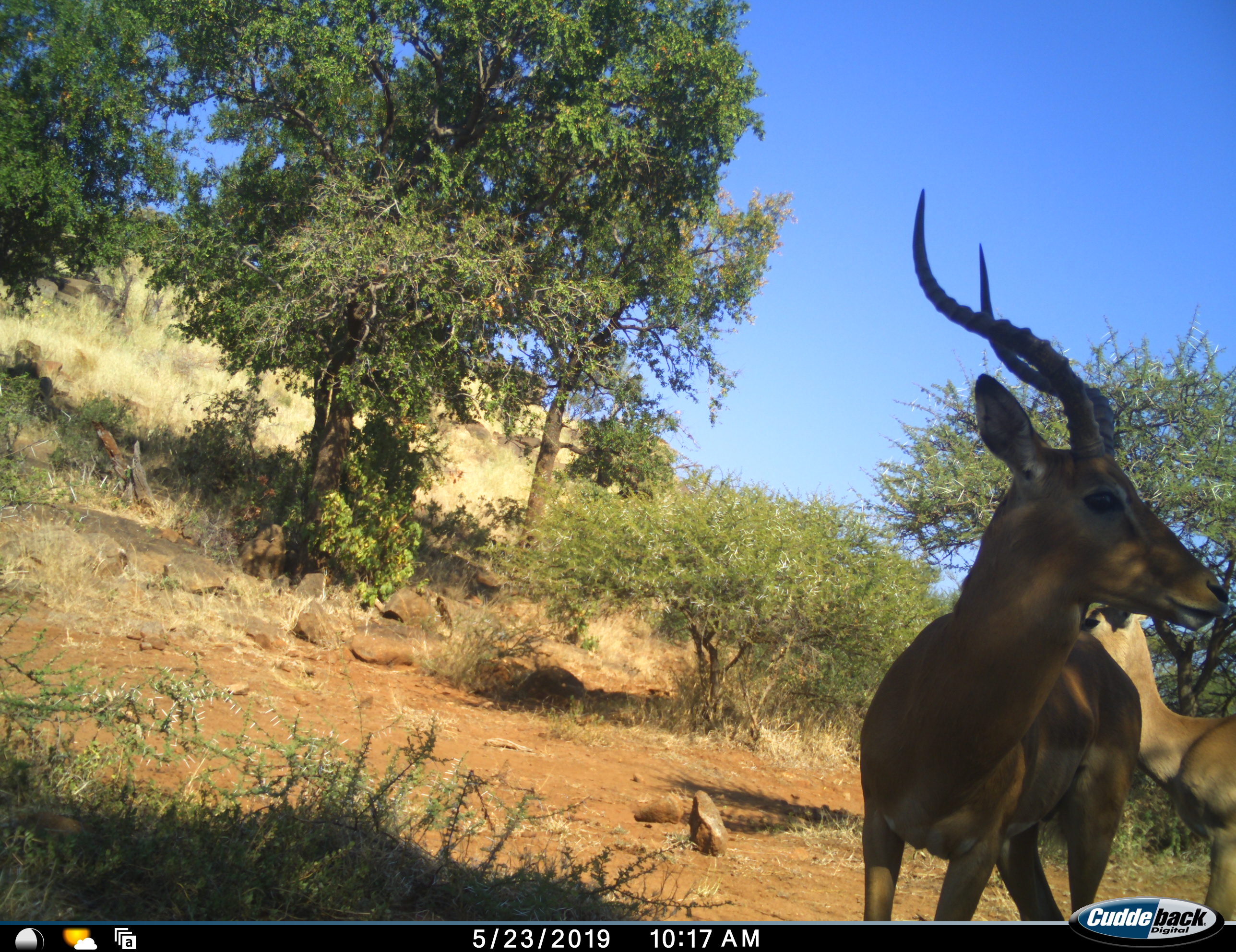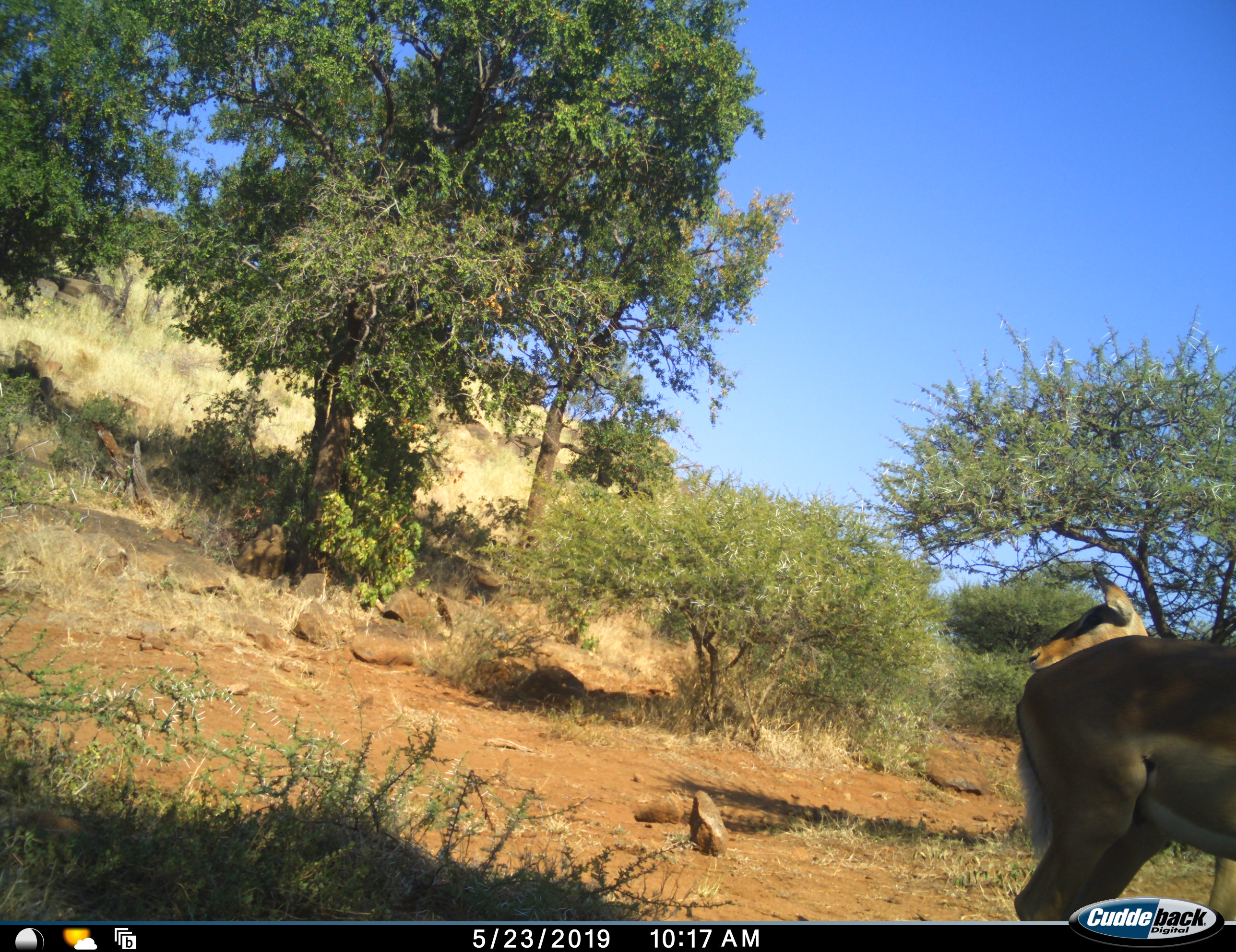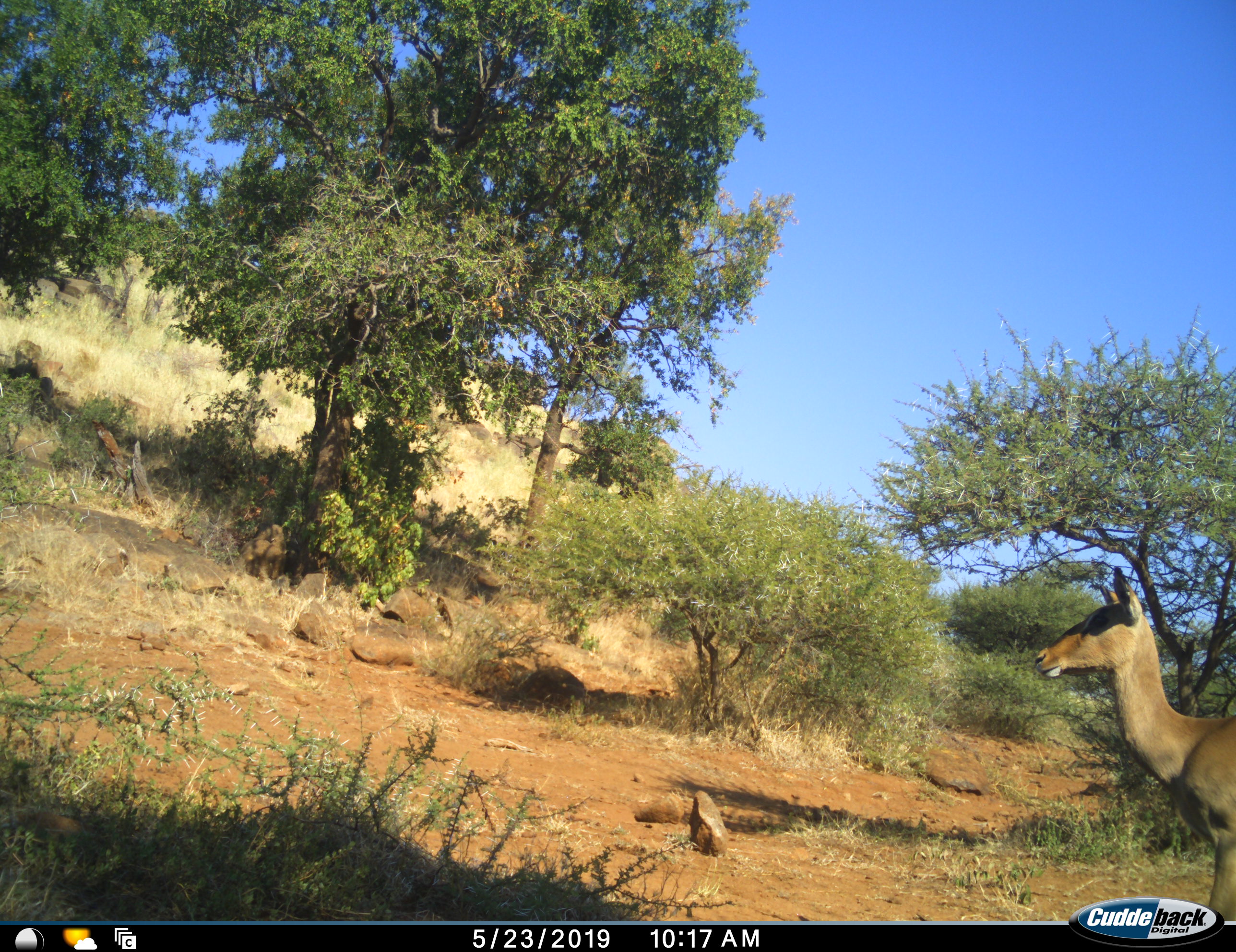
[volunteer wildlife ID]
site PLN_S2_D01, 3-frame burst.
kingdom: Animalia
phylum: Chordata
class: Mammalia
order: Artiodactyla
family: Bovidae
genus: Aepyceros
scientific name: Aepyceros melampus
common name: impala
Impala (Aepyceros melampus), count 2. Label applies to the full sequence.